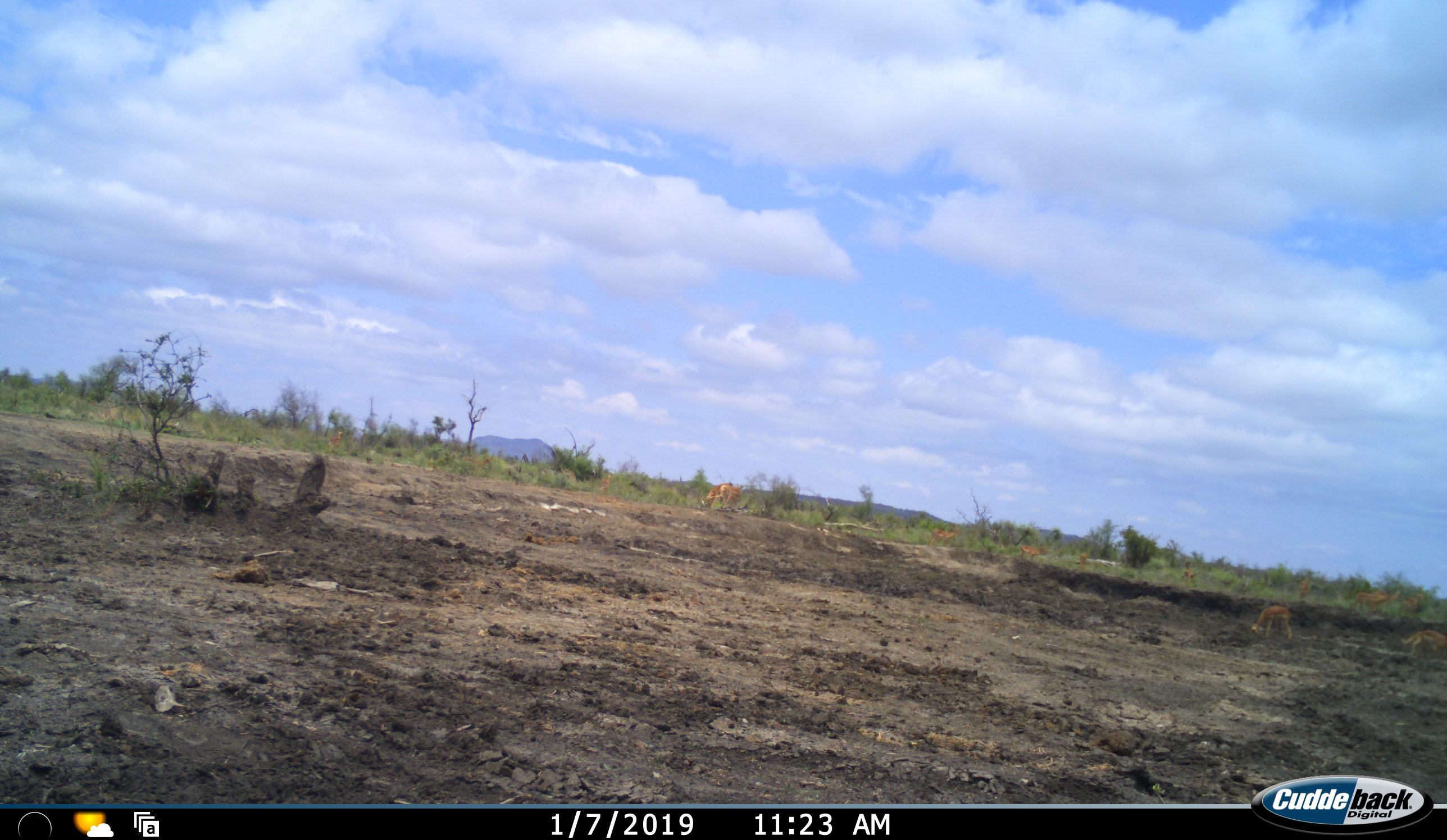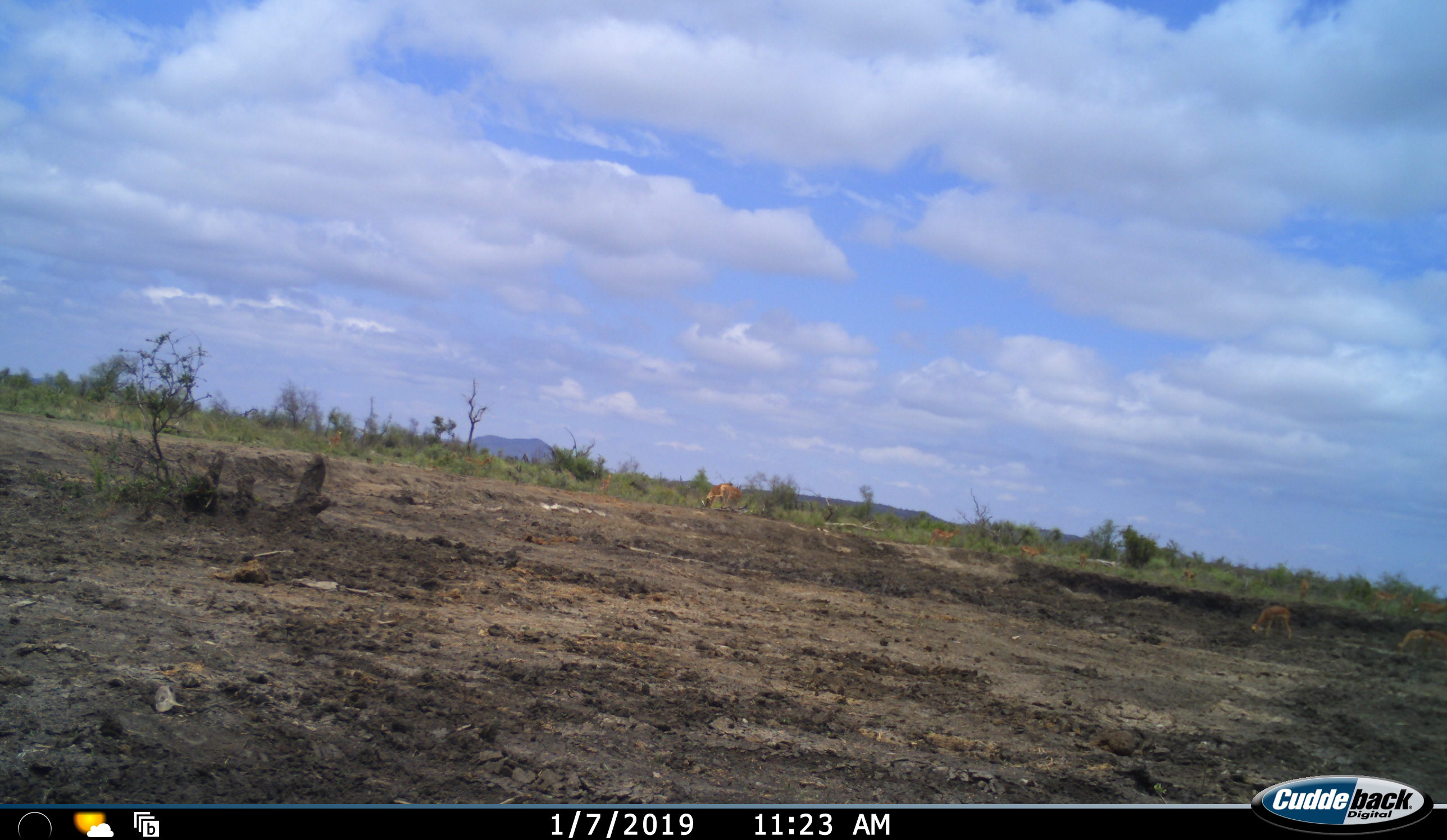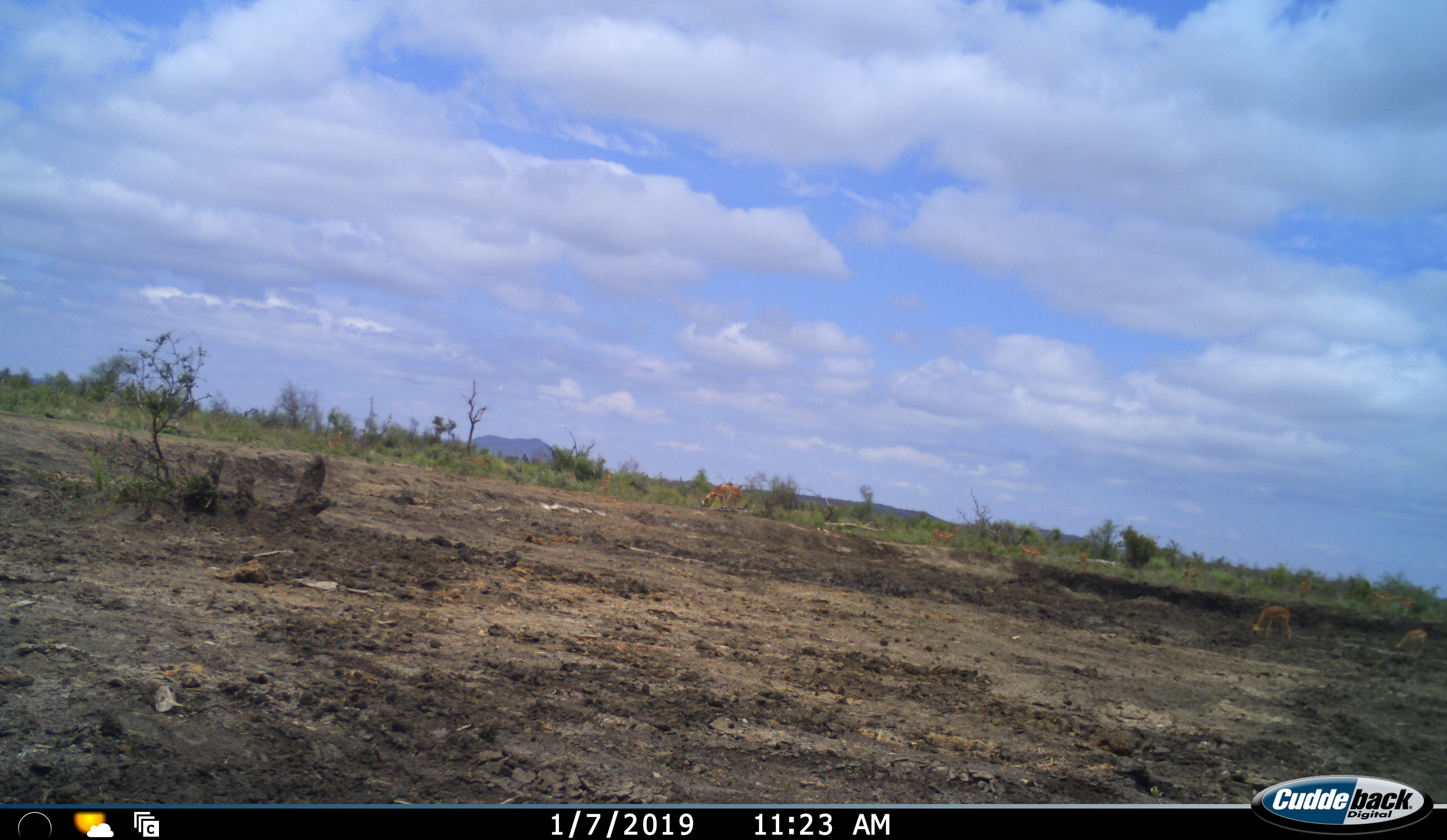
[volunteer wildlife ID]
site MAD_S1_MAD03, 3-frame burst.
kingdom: Animalia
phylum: Chordata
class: Mammalia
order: Artiodactyla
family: Bovidae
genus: Aepyceros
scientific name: Aepyceros melampus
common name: impala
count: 10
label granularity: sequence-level